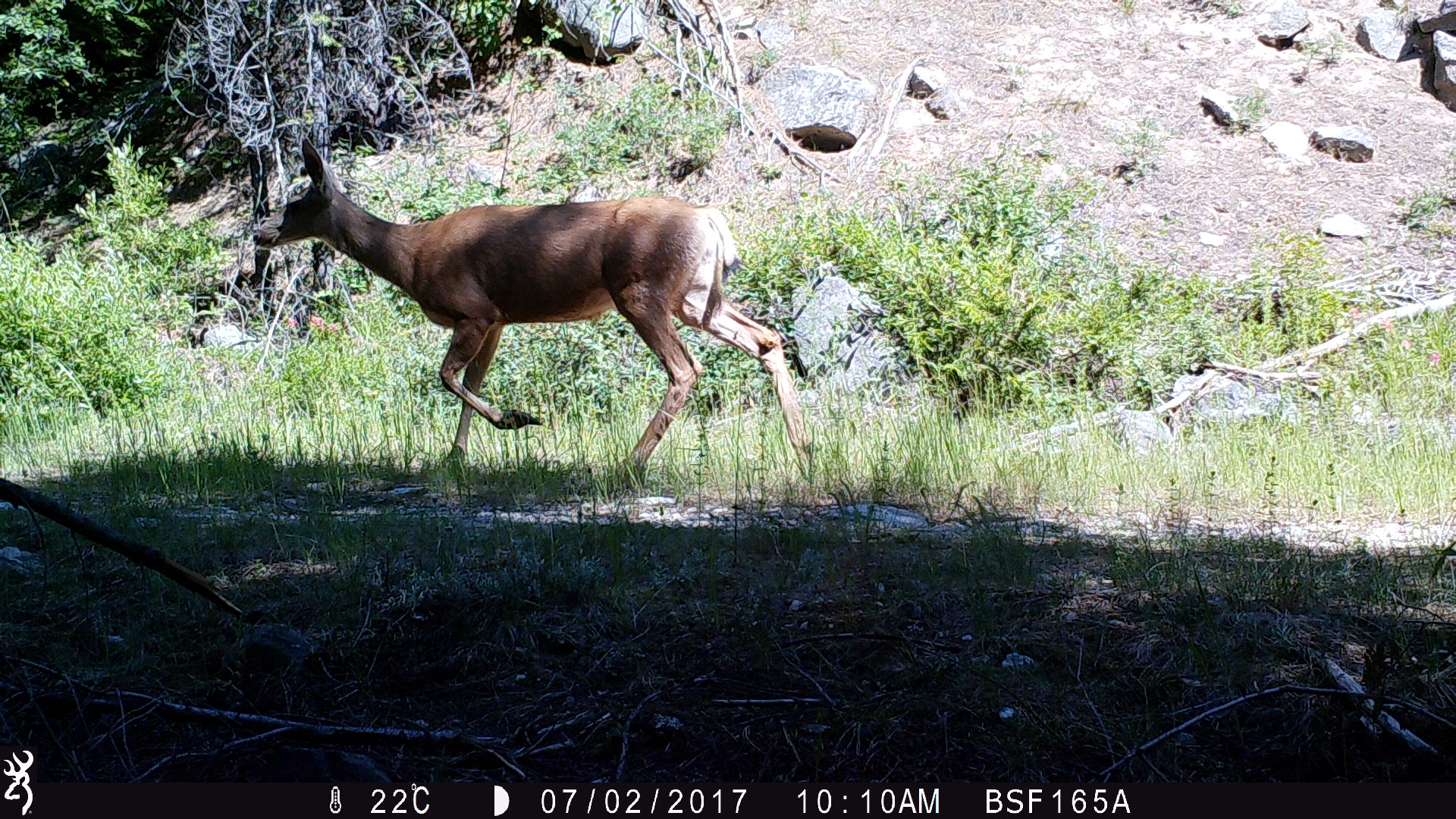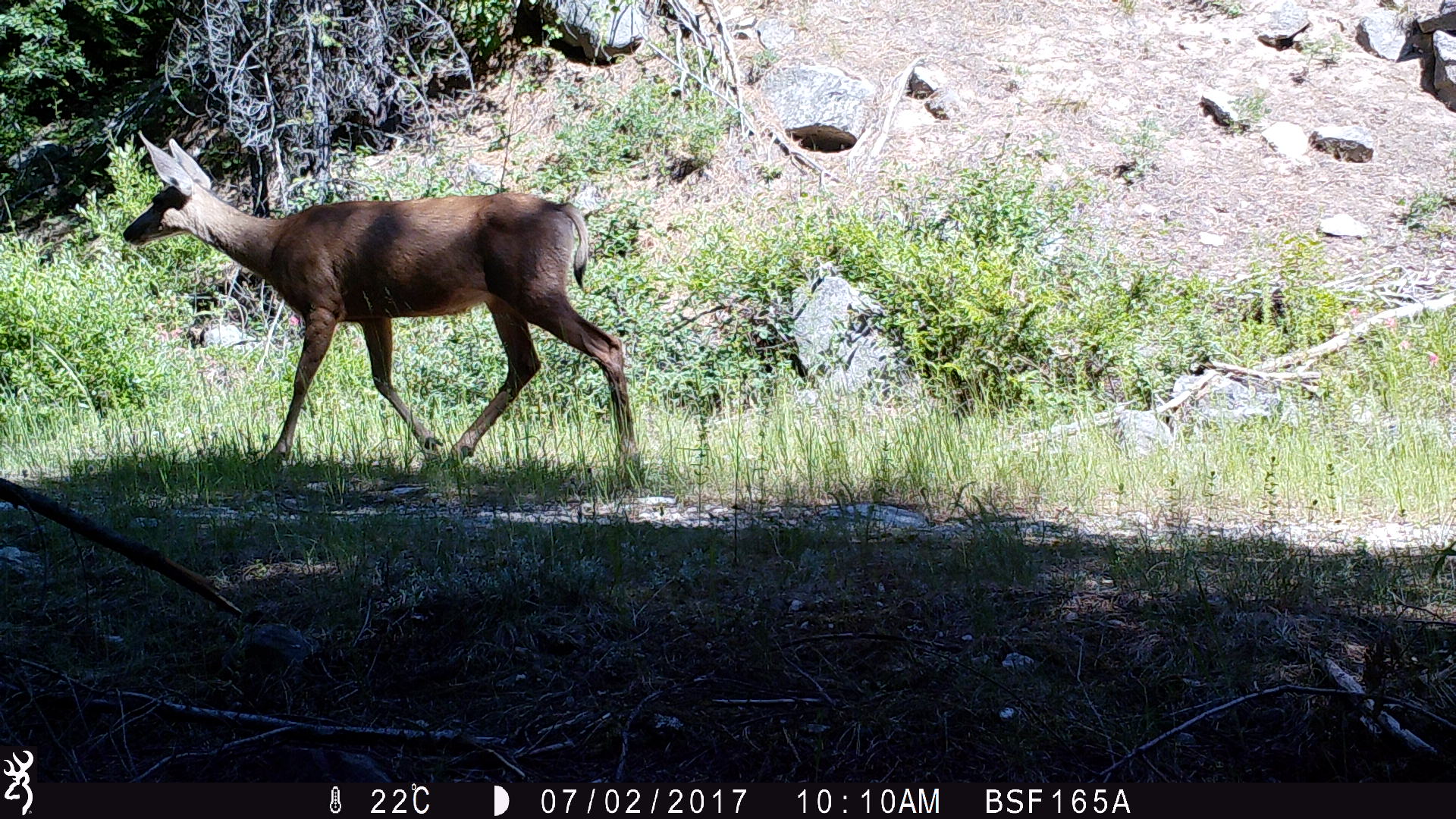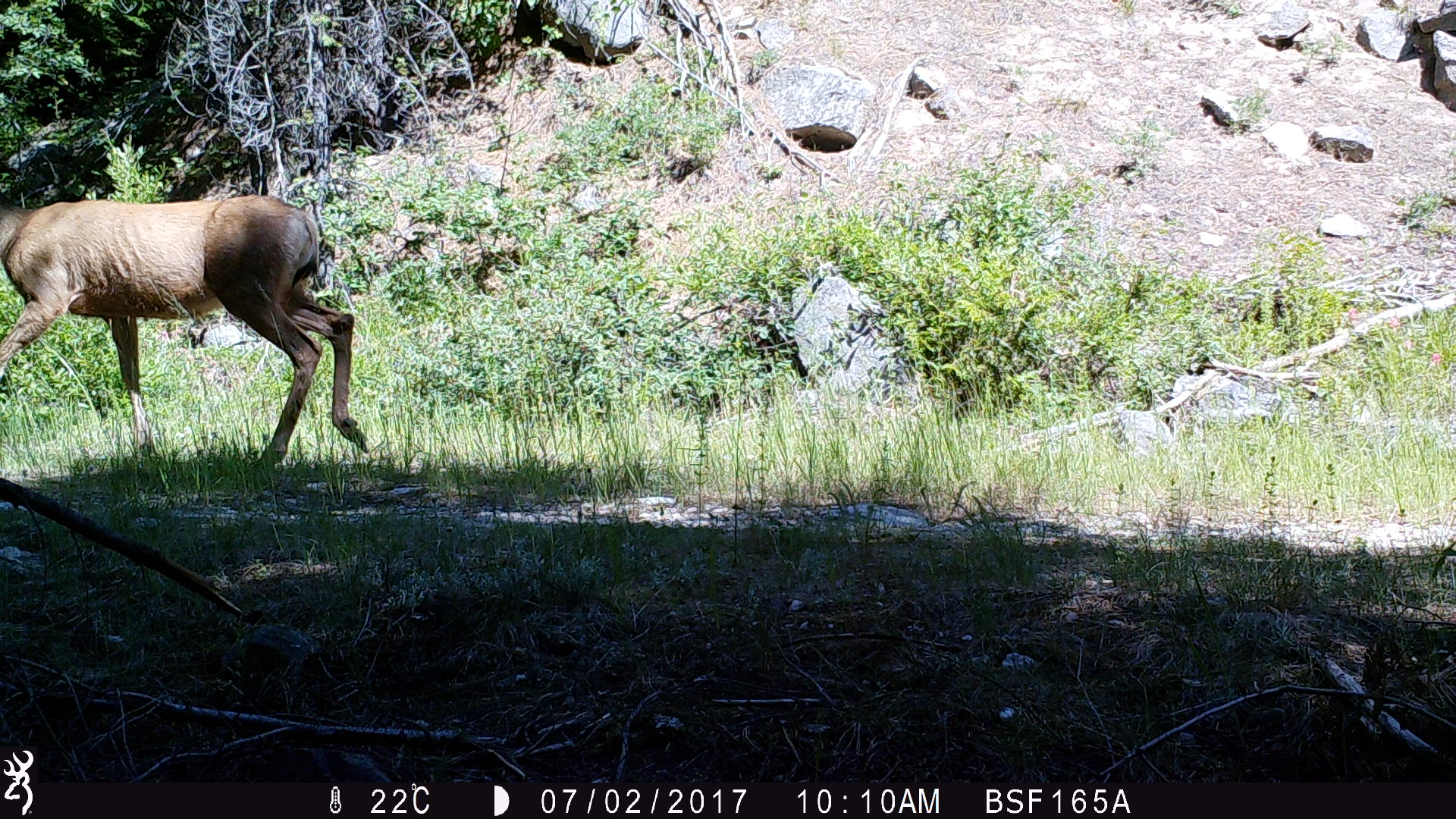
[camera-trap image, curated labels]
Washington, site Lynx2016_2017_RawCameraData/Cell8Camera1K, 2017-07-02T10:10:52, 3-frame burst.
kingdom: Animalia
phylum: Chordata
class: Mammalia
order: Artiodactyla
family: Cervidae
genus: Odocoileus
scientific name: Odocoileus hemionus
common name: mule deer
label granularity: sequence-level